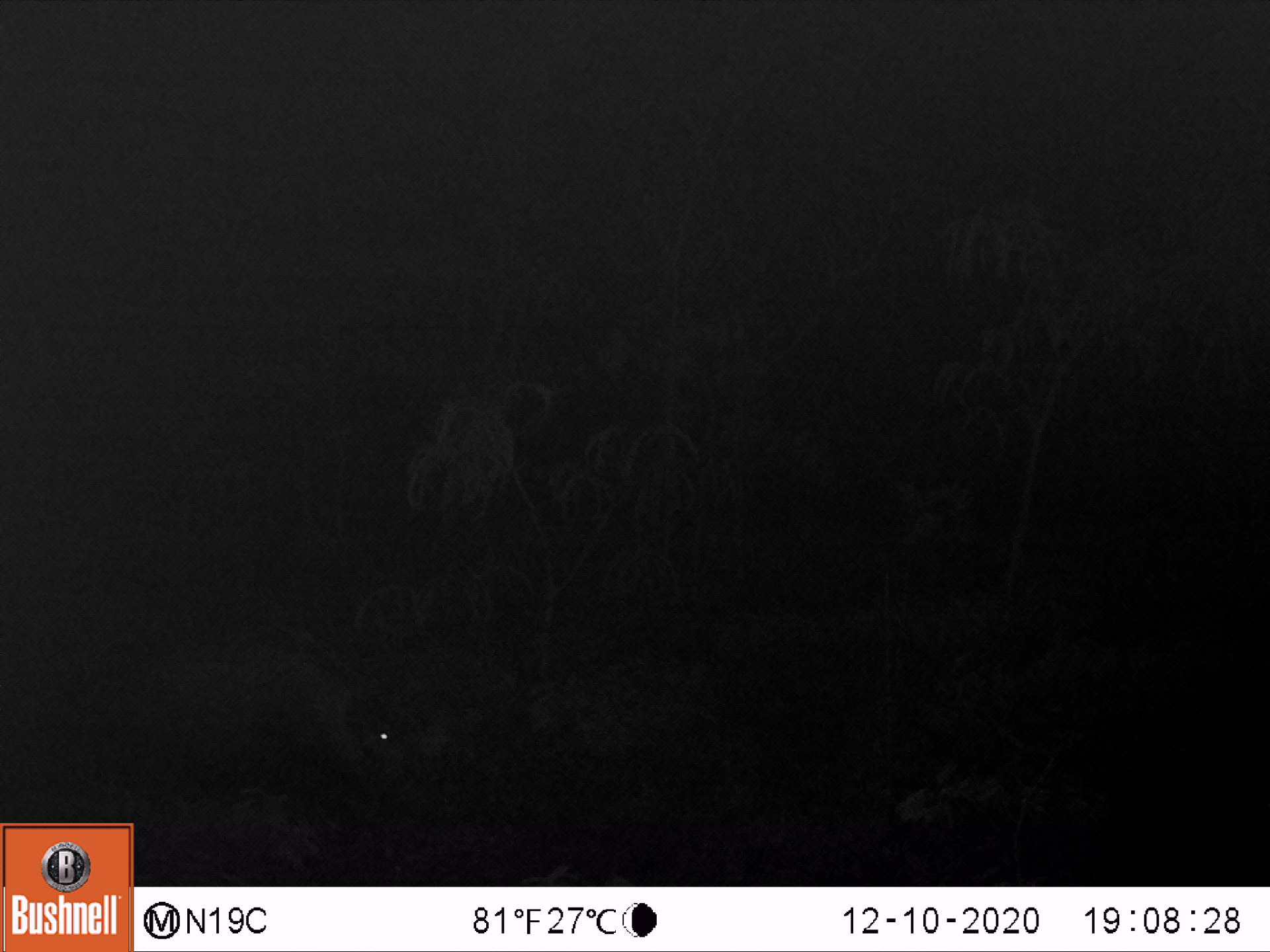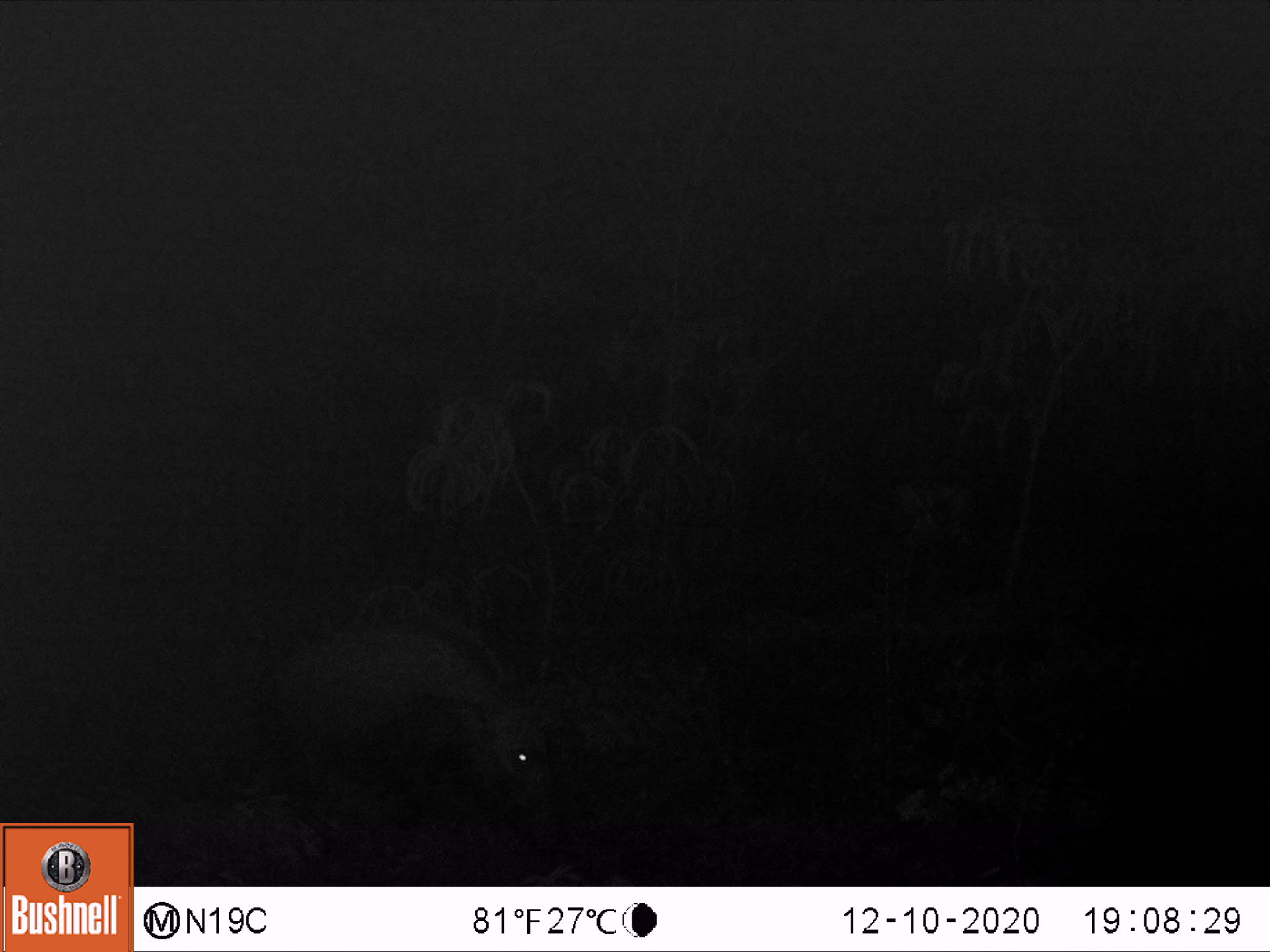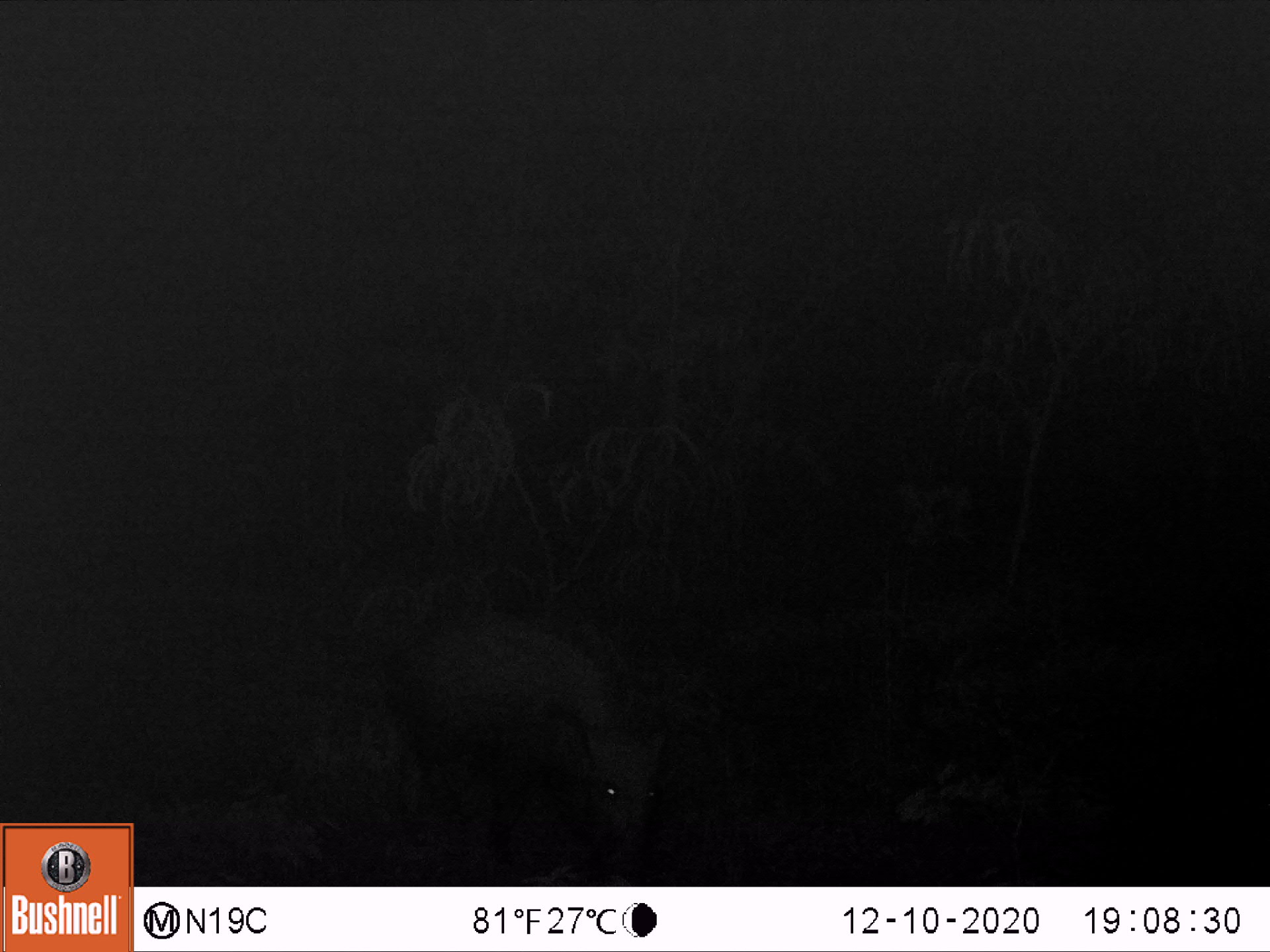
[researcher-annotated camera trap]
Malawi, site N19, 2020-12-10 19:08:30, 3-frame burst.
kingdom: Animalia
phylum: Chordata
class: Mammalia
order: Artiodactyla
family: Suidae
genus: Potamochoerus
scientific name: Potamochoerus larvatus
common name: bushpig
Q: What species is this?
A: Bushpig (Potamochoerus larvatus).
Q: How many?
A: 1.